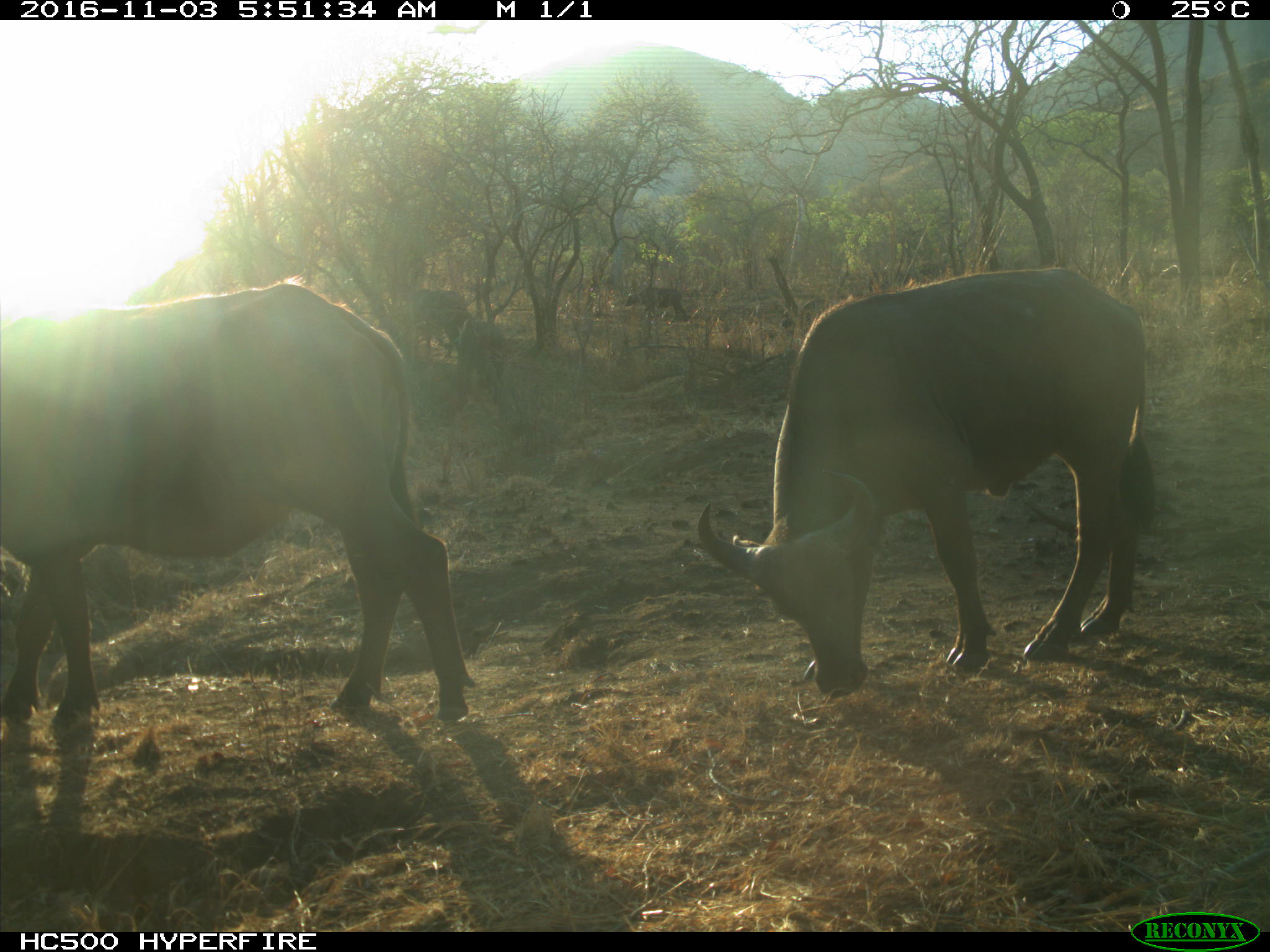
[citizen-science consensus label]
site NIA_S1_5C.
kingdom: Animalia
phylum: Chordata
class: Mammalia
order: Artiodactyla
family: Bovidae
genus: Syncerus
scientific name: Syncerus caffer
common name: african buffalo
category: buffalo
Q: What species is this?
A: Buffalo (african buffalo) (Syncerus caffer).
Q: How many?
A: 4.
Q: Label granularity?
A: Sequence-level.